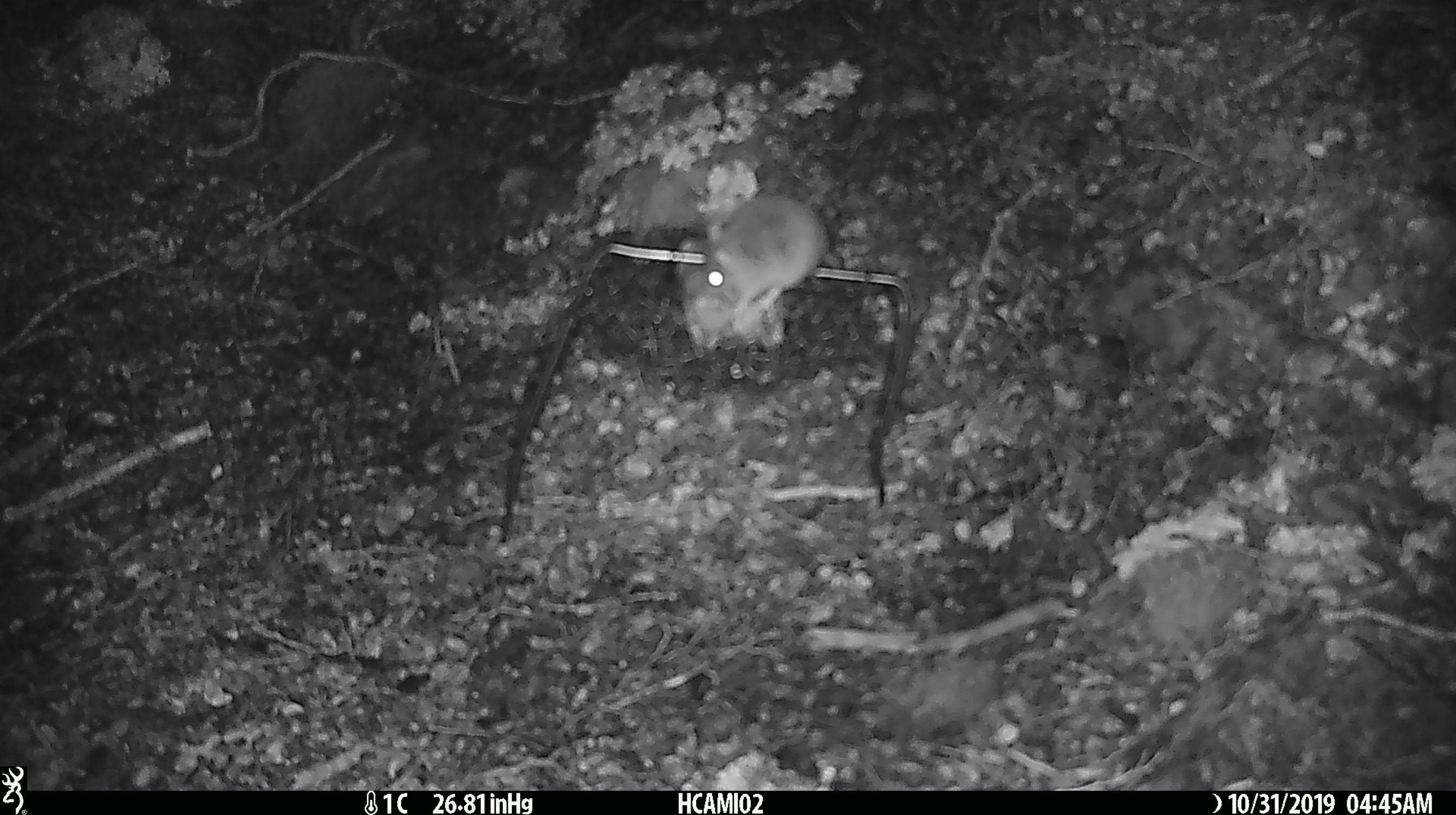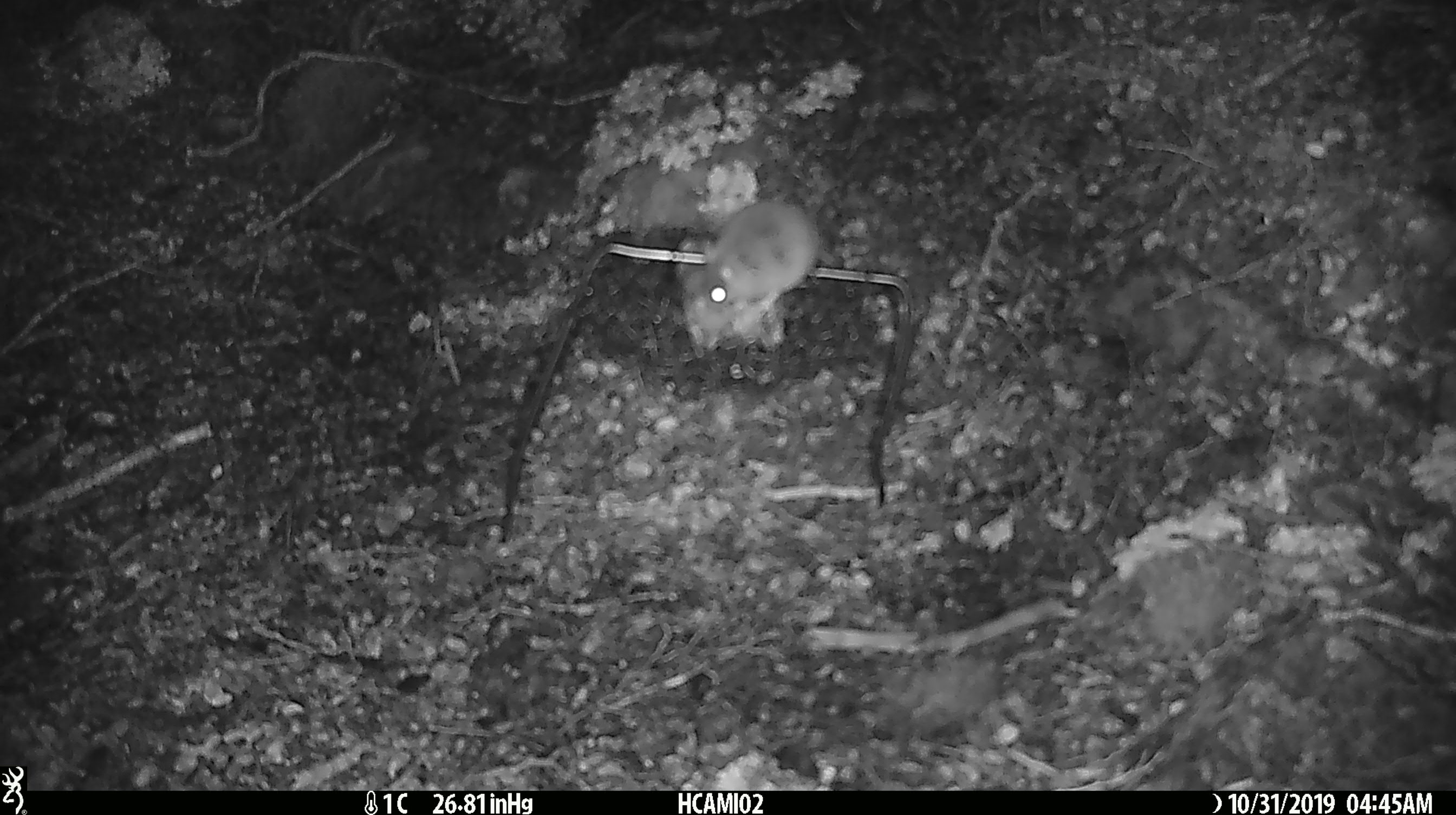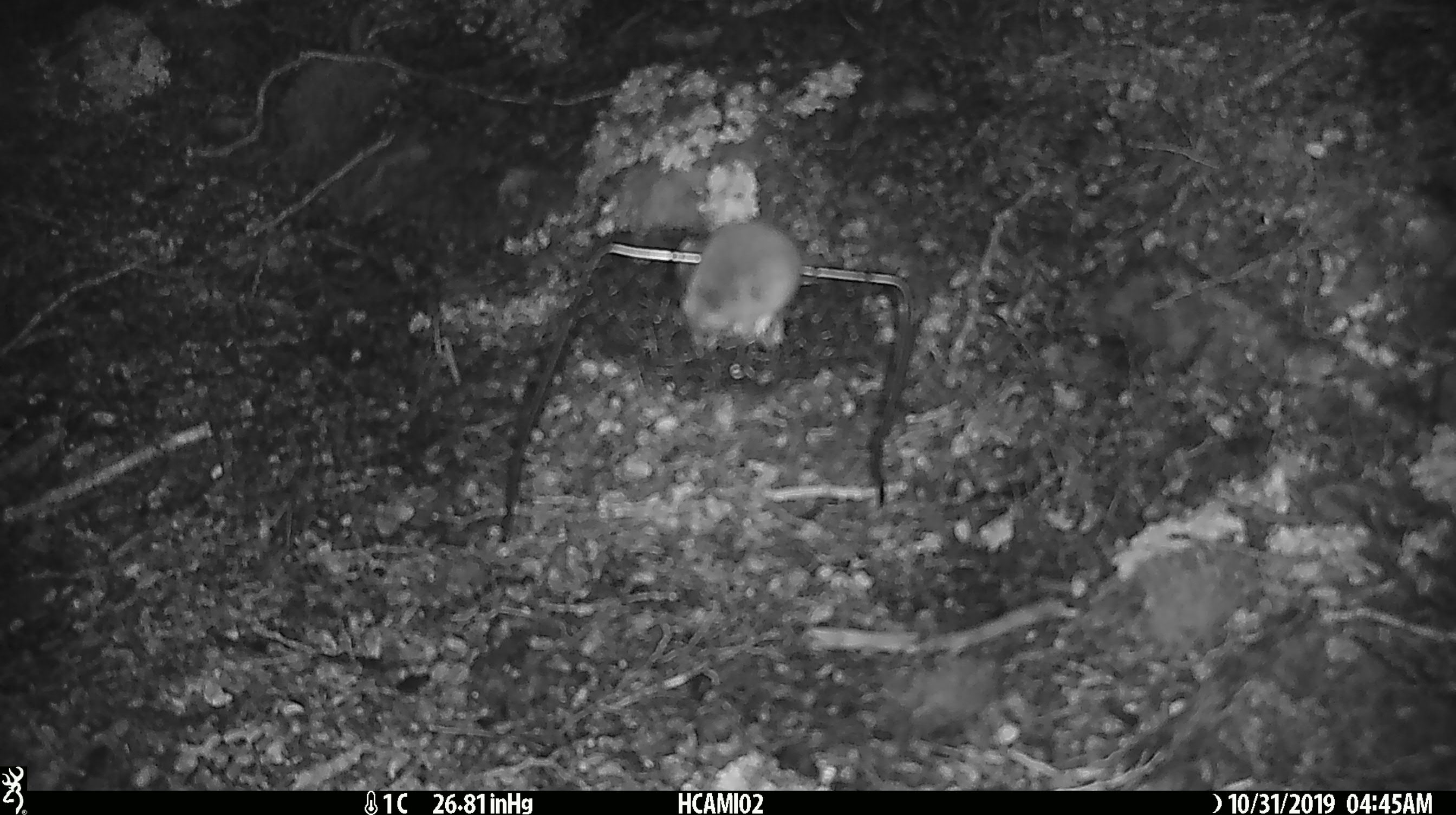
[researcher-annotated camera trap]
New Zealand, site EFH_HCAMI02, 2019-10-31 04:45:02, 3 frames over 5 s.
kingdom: Animalia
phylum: Chordata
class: Mammalia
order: Rodentia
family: Muridae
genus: Mus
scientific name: Mus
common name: mouse